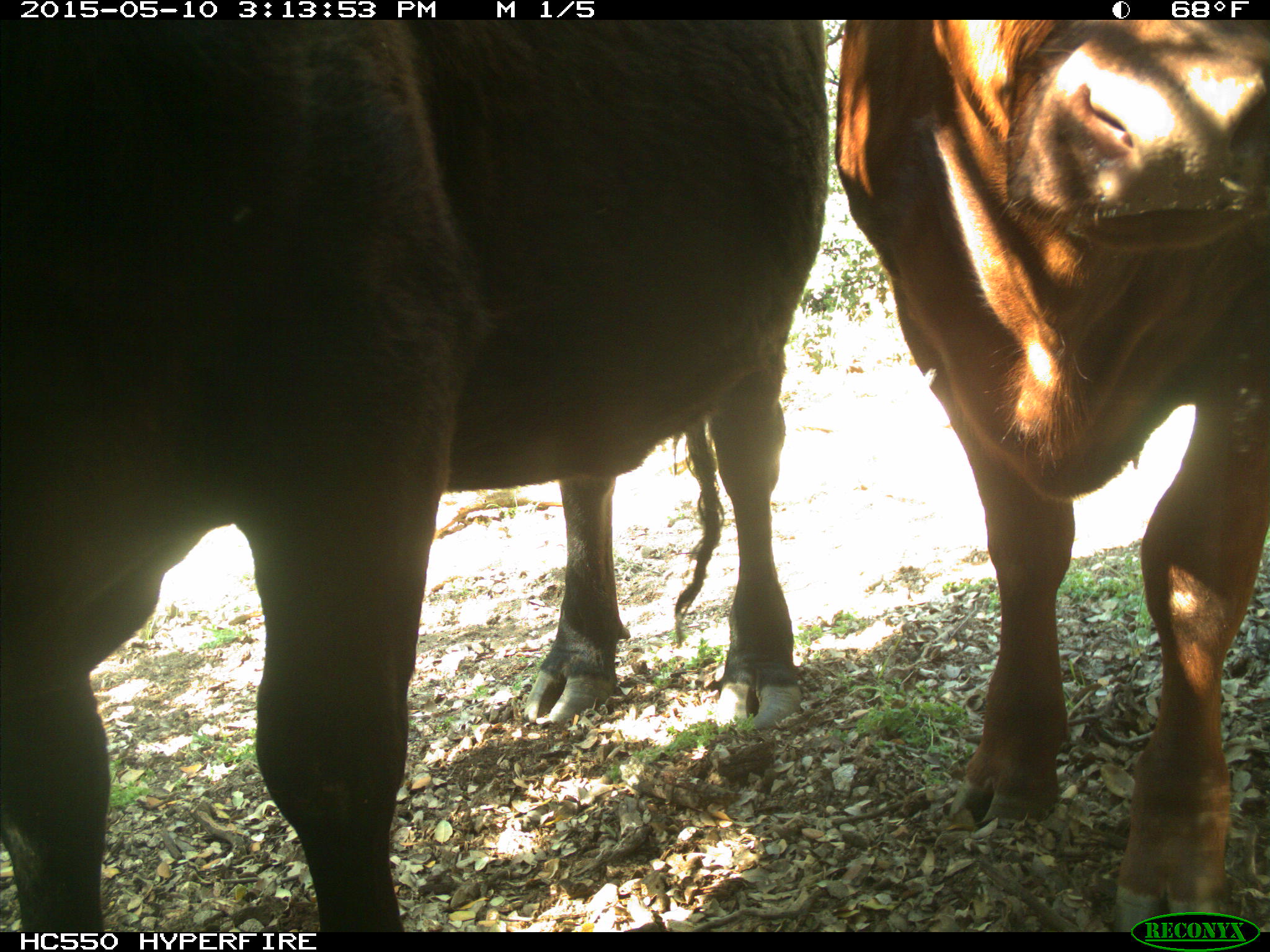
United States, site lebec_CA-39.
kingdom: Animalia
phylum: Chordata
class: Mammalia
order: Artiodactyla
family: Bovidae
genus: Bos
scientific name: Bos taurus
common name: domestic cow